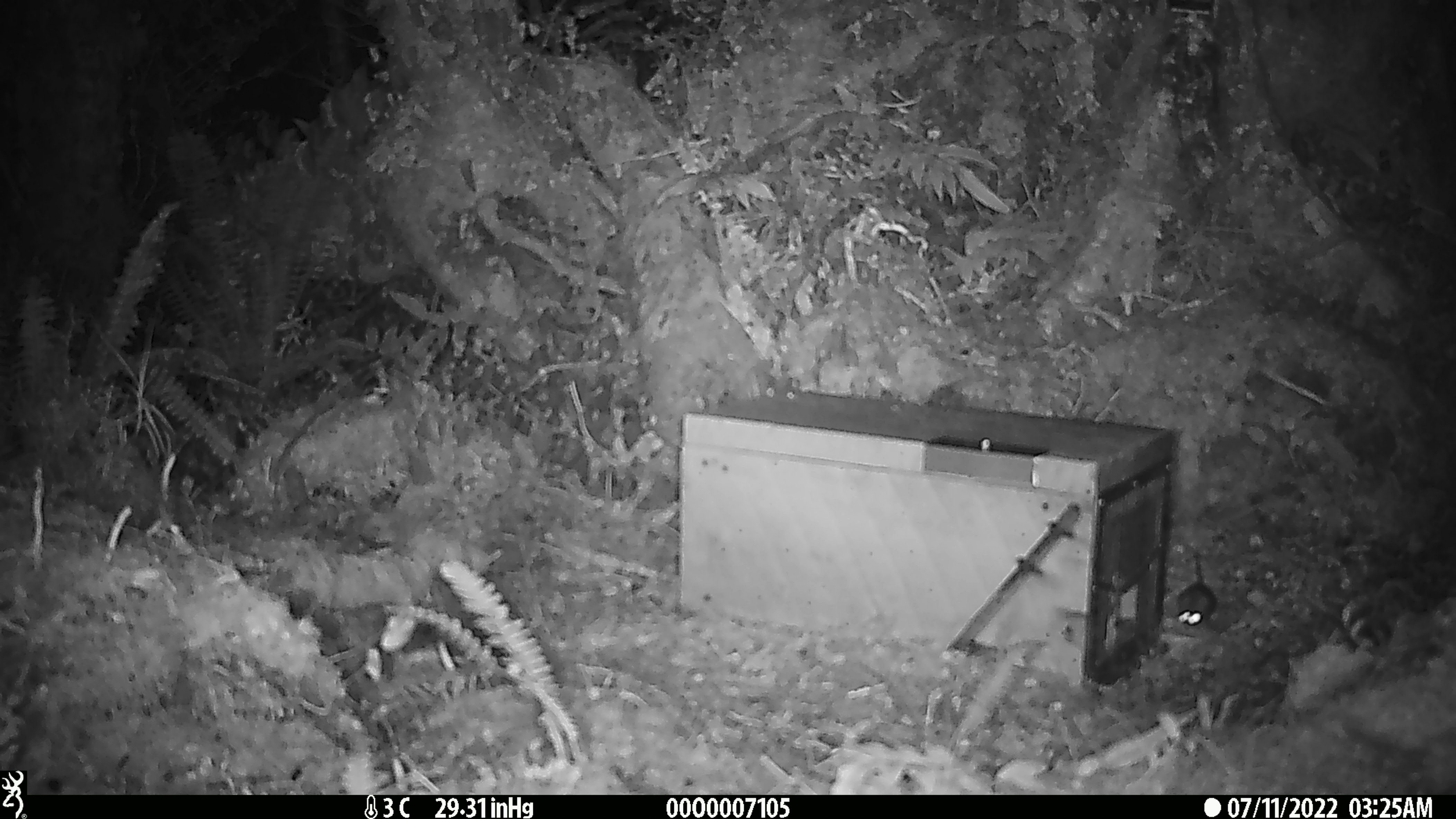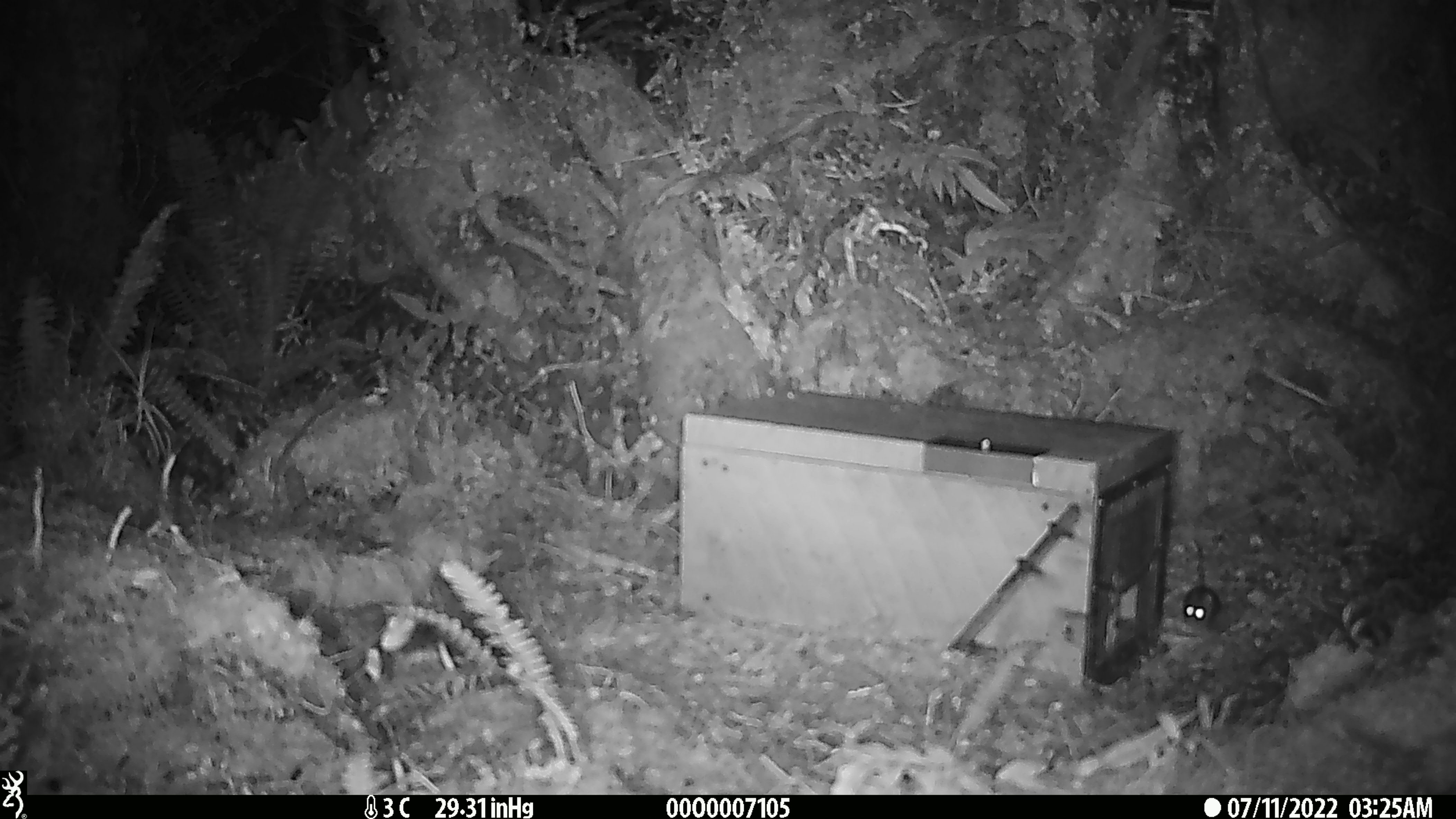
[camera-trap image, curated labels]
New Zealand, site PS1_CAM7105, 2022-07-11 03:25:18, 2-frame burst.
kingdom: Animalia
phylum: Chordata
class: Mammalia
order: Rodentia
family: Muridae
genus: Mus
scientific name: Mus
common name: mouse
Mouse (Mus).